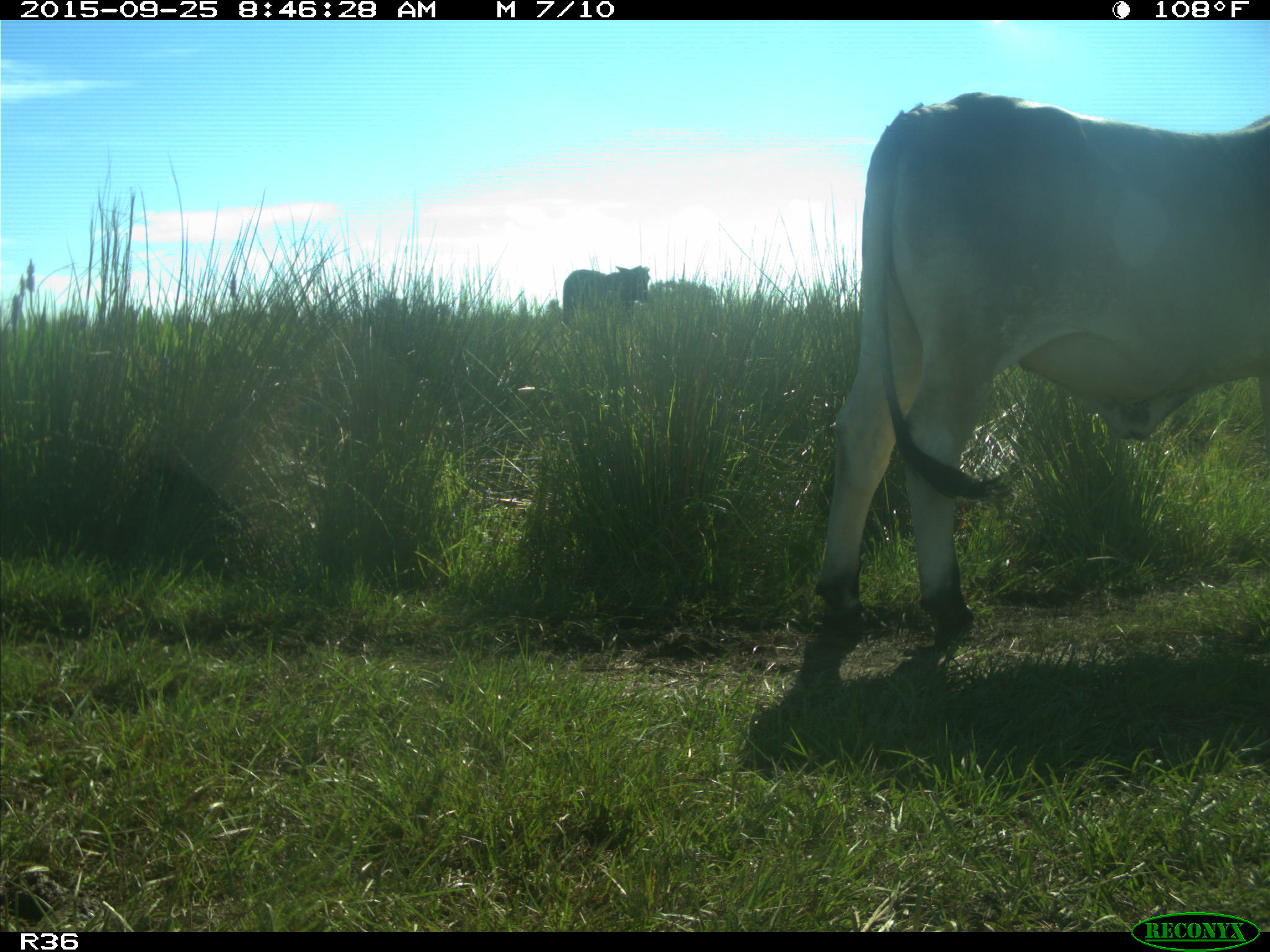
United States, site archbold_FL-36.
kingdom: Animalia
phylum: Chordata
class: Mammalia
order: Artiodactyla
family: Bovidae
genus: Bos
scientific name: Bos taurus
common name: domestic cow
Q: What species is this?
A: Bos taurus (domestic cow).